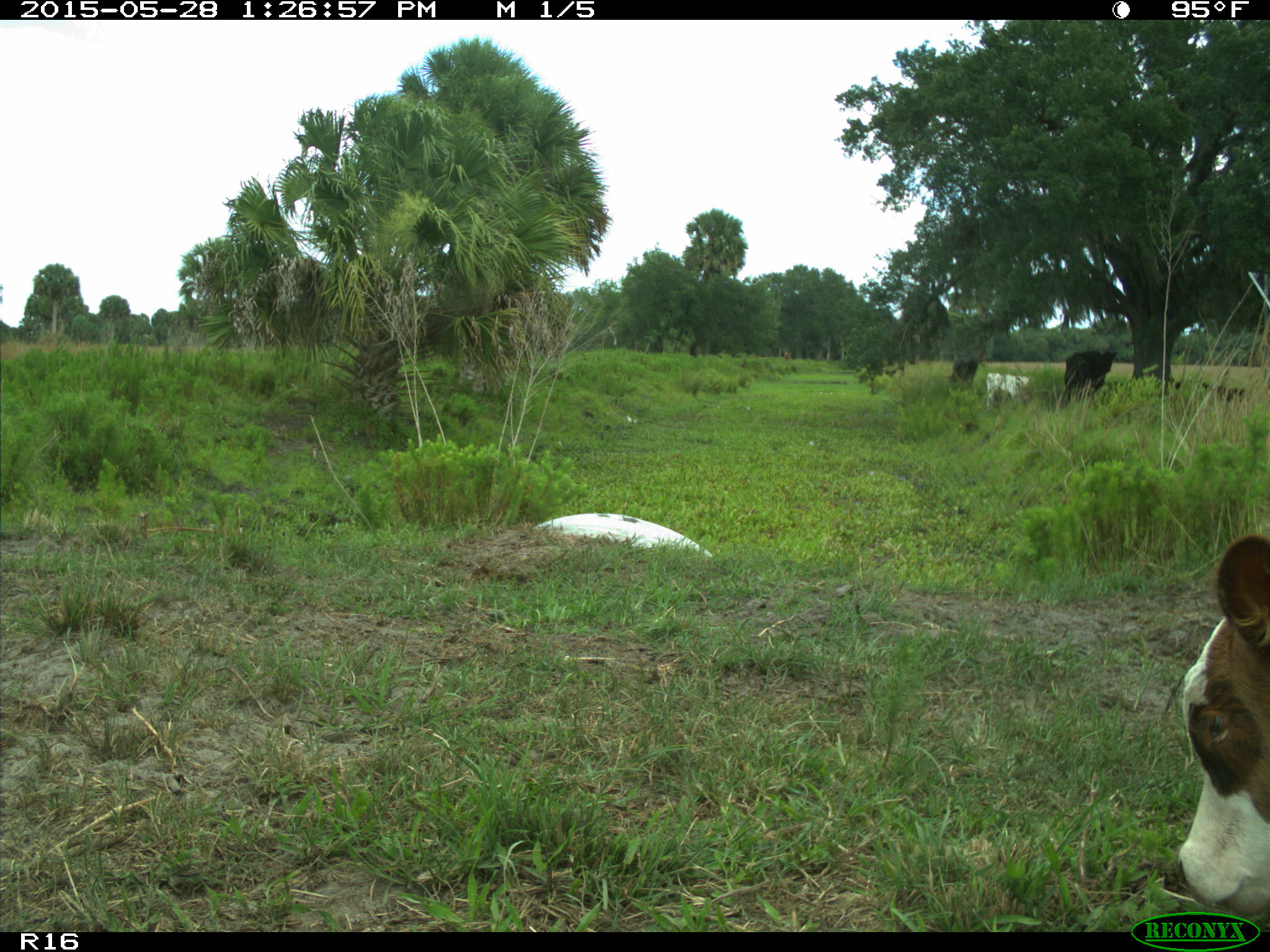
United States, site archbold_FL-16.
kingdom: Animalia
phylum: Chordata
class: Mammalia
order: Artiodactyla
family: Bovidae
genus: Bos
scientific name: Bos taurus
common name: domestic cow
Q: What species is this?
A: Bos taurus (domestic cow).